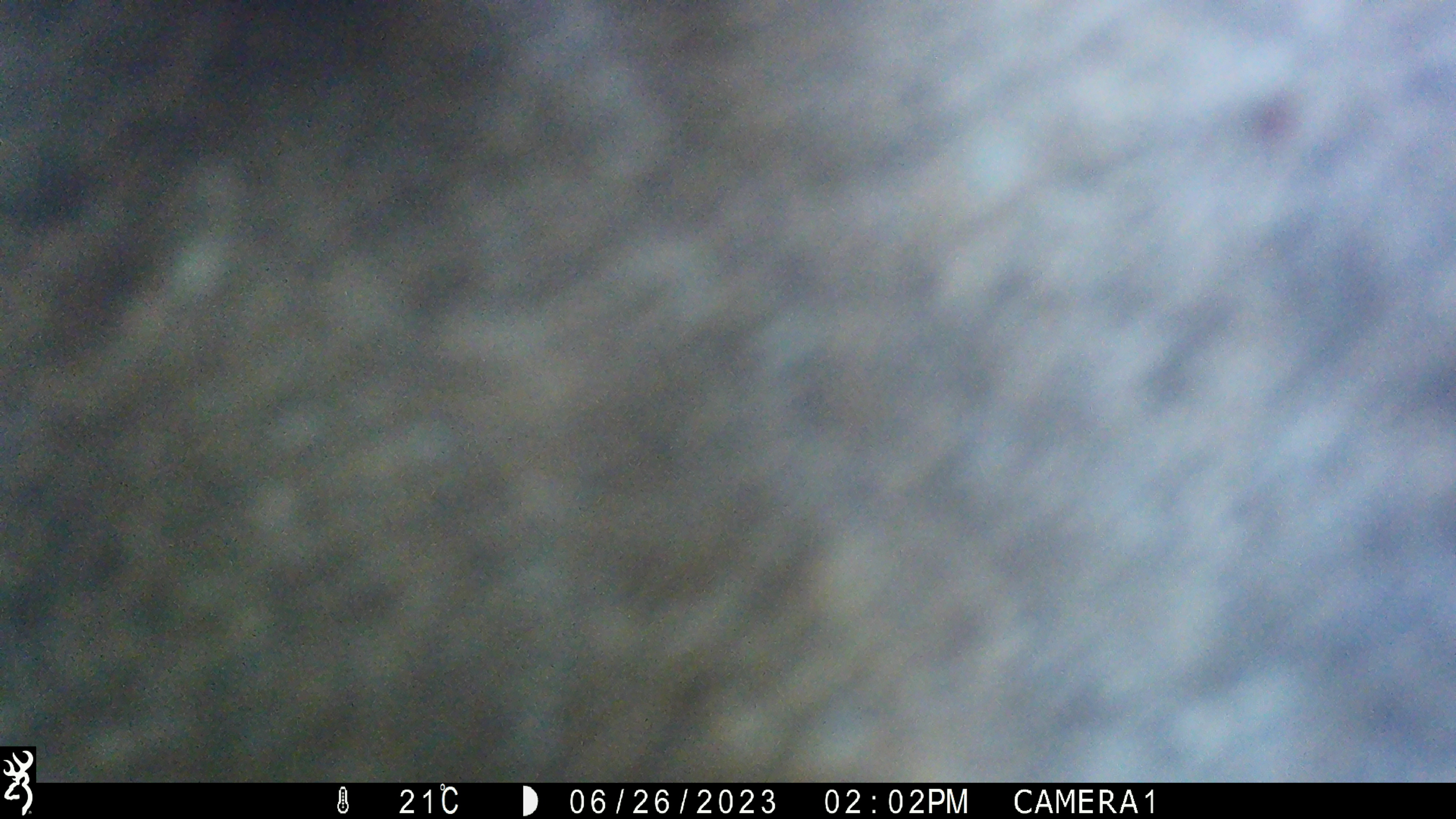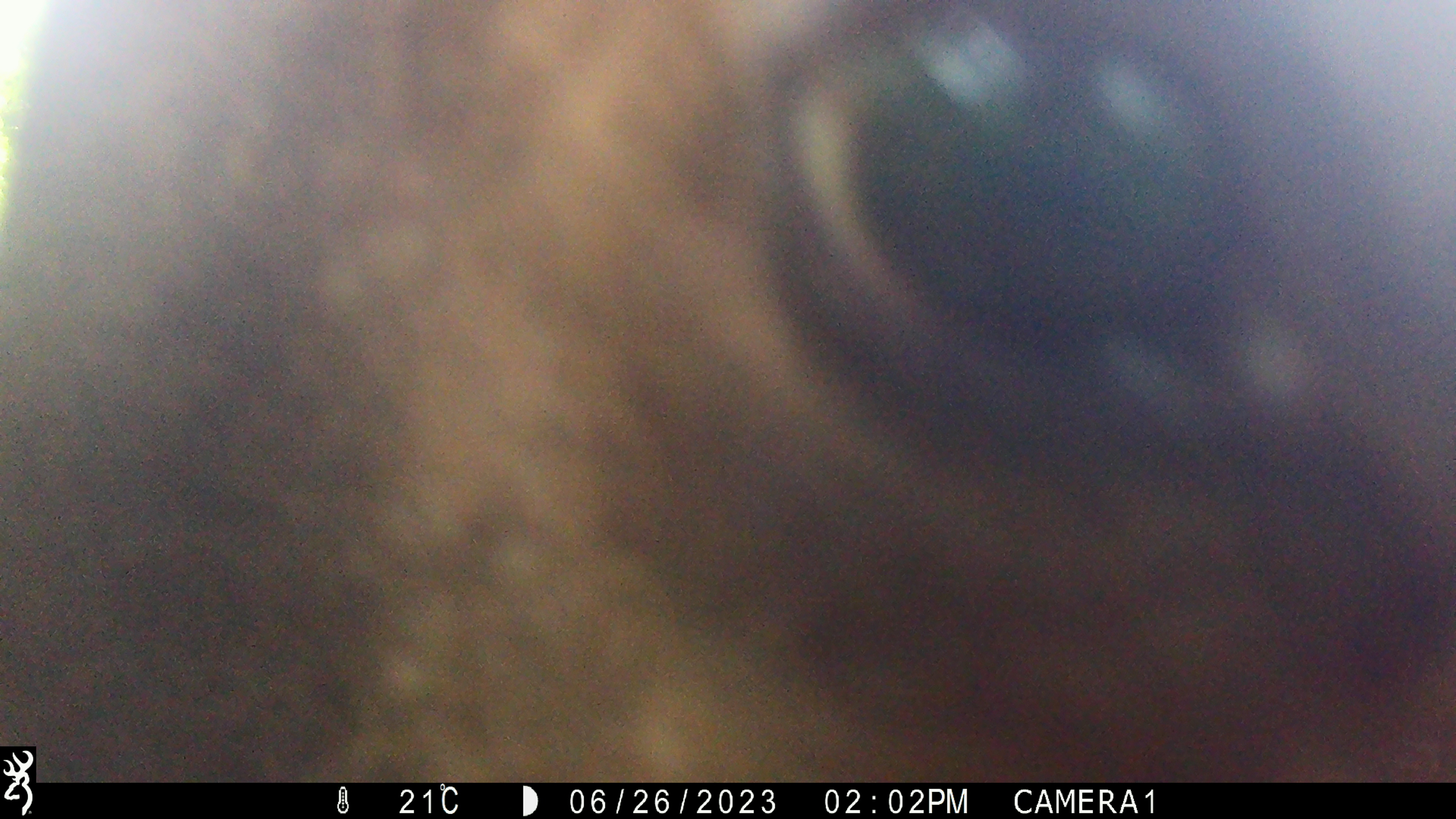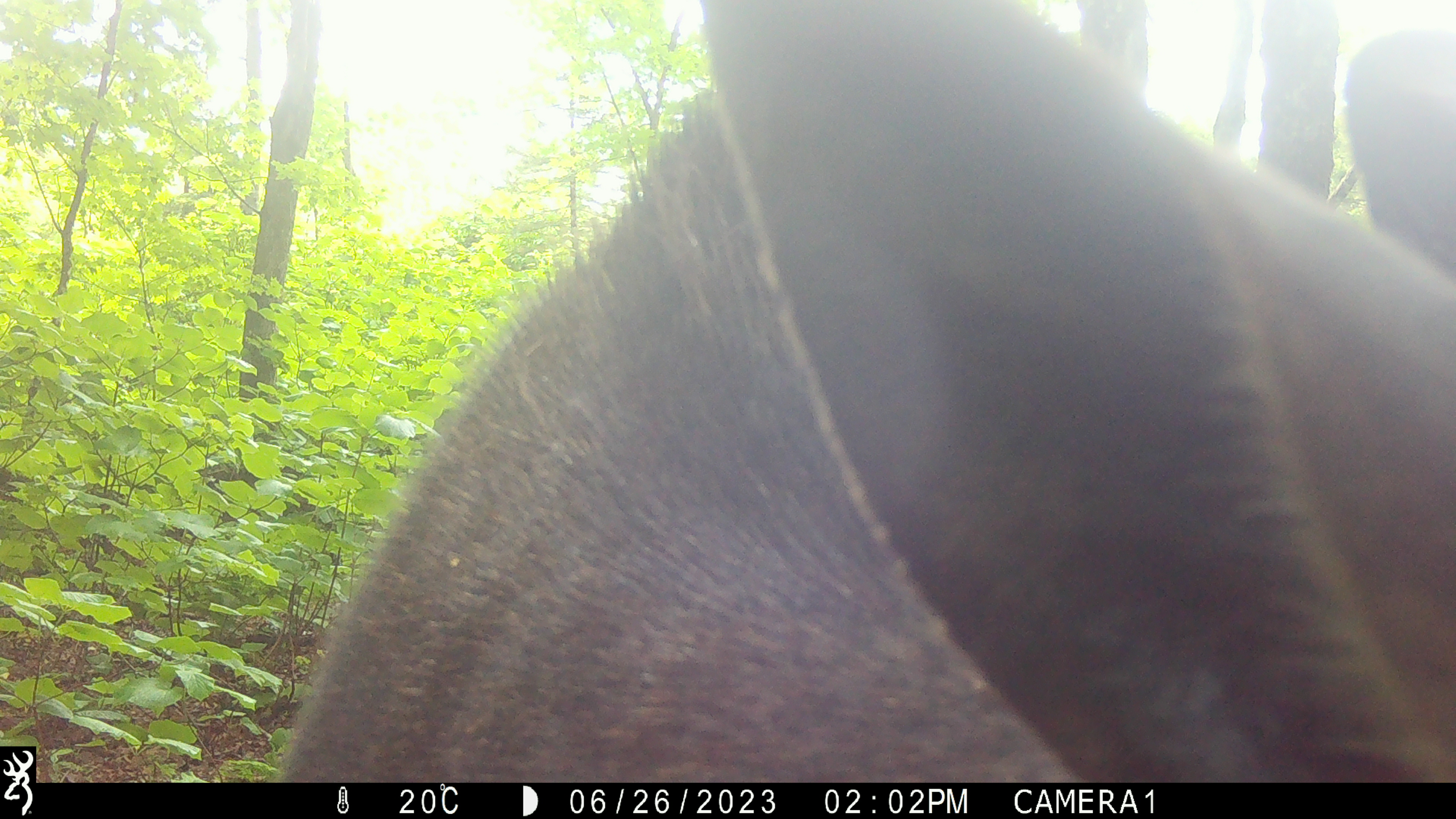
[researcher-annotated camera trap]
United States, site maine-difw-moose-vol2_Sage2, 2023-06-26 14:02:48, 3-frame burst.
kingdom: Animalia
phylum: Chordata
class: Mammalia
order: Artiodactyla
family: Cervidae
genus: Alces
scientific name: Alces alces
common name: moose